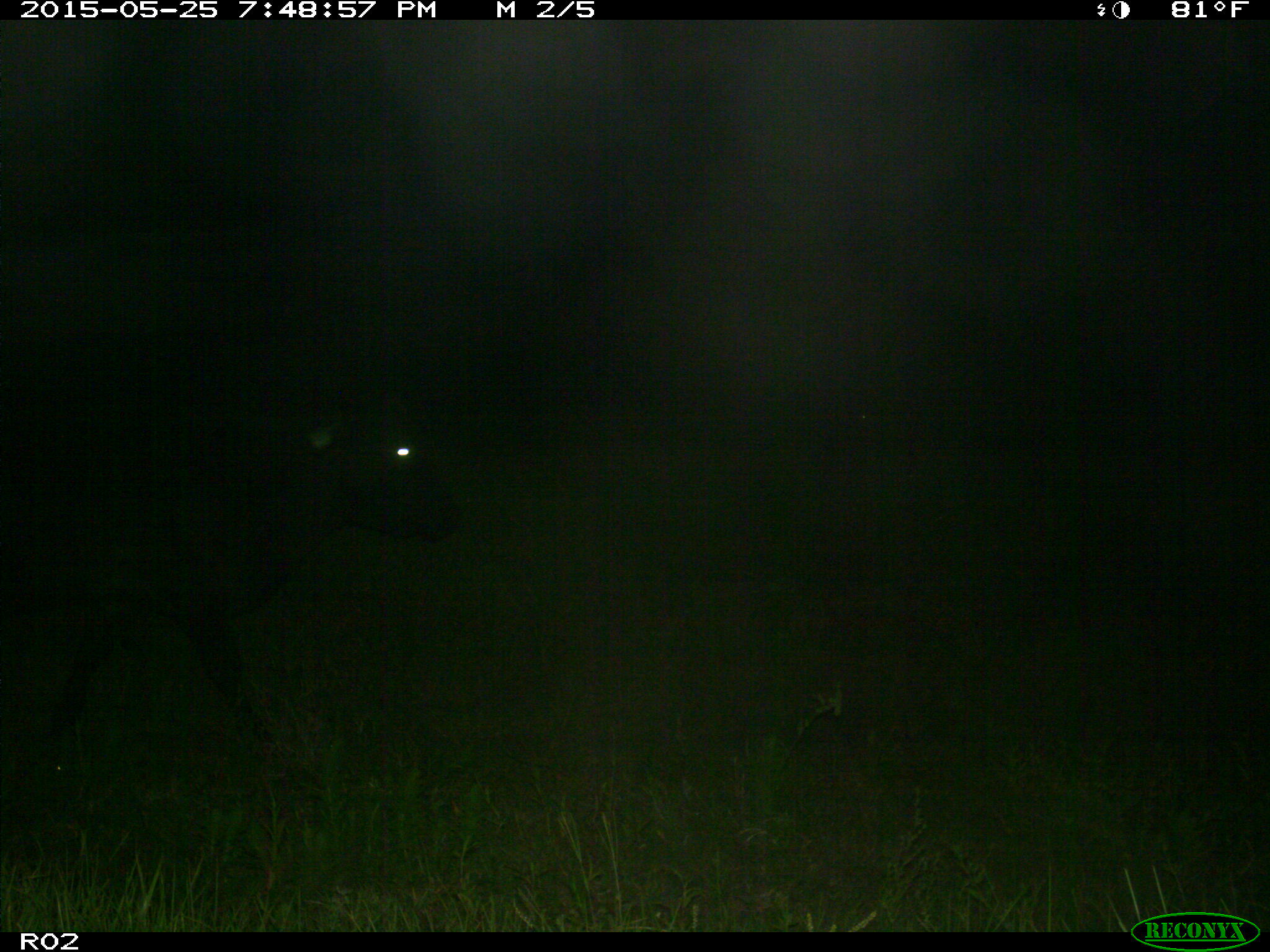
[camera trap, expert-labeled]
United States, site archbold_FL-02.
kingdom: Animalia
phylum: Chordata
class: Mammalia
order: Artiodactyla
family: Bovidae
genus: Bos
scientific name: Bos taurus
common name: domestic cow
Bos taurus (domestic cow).